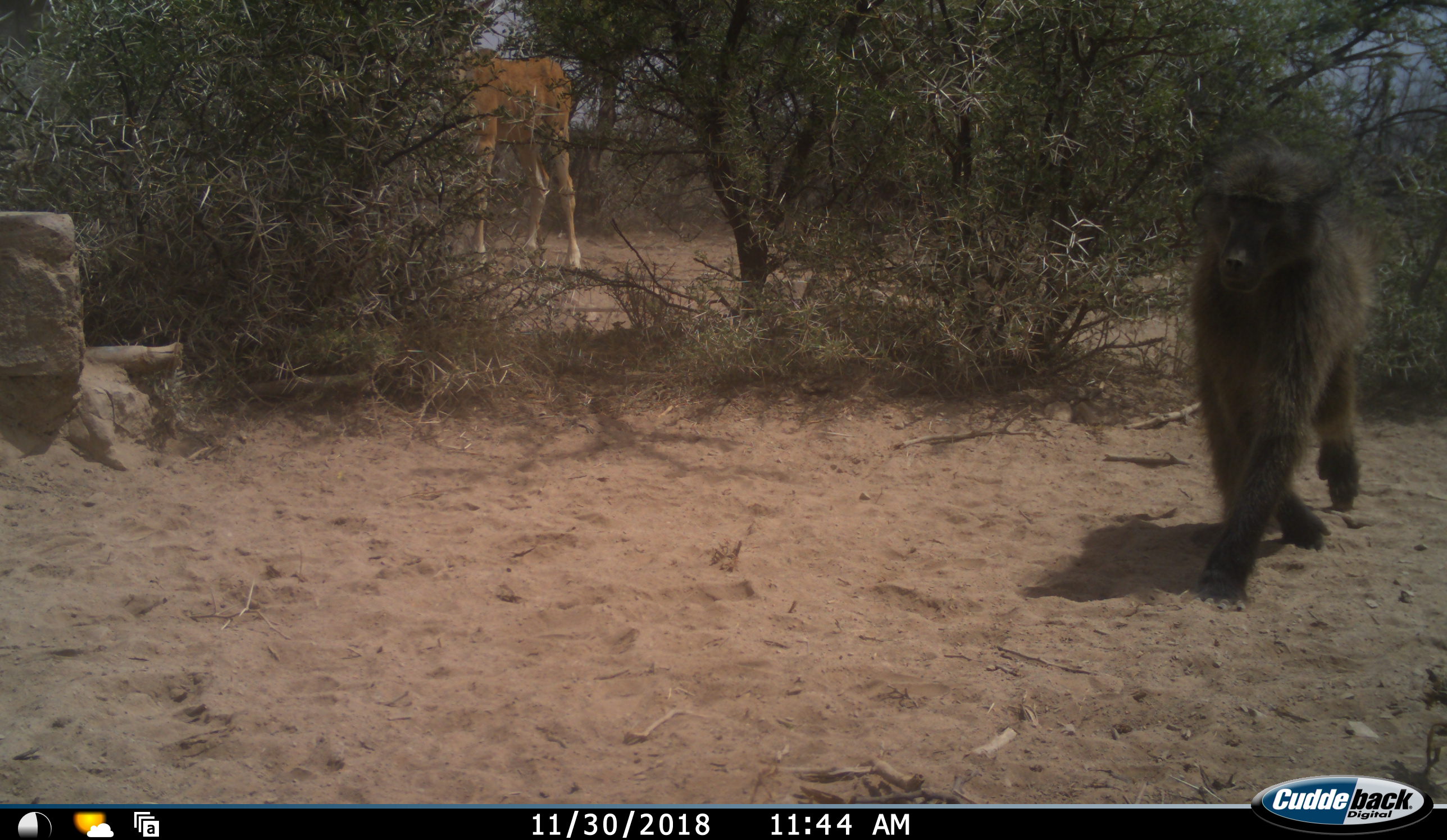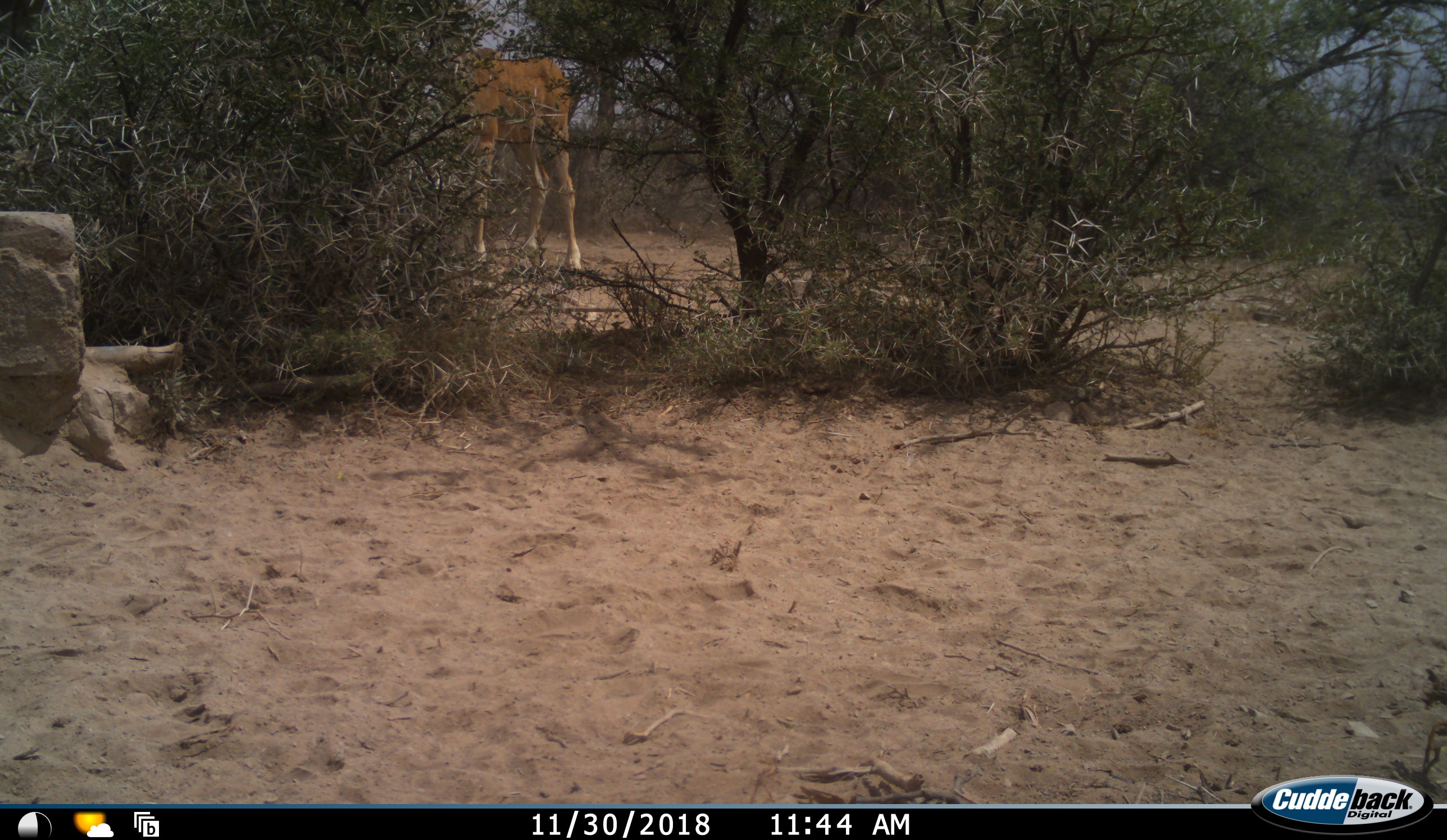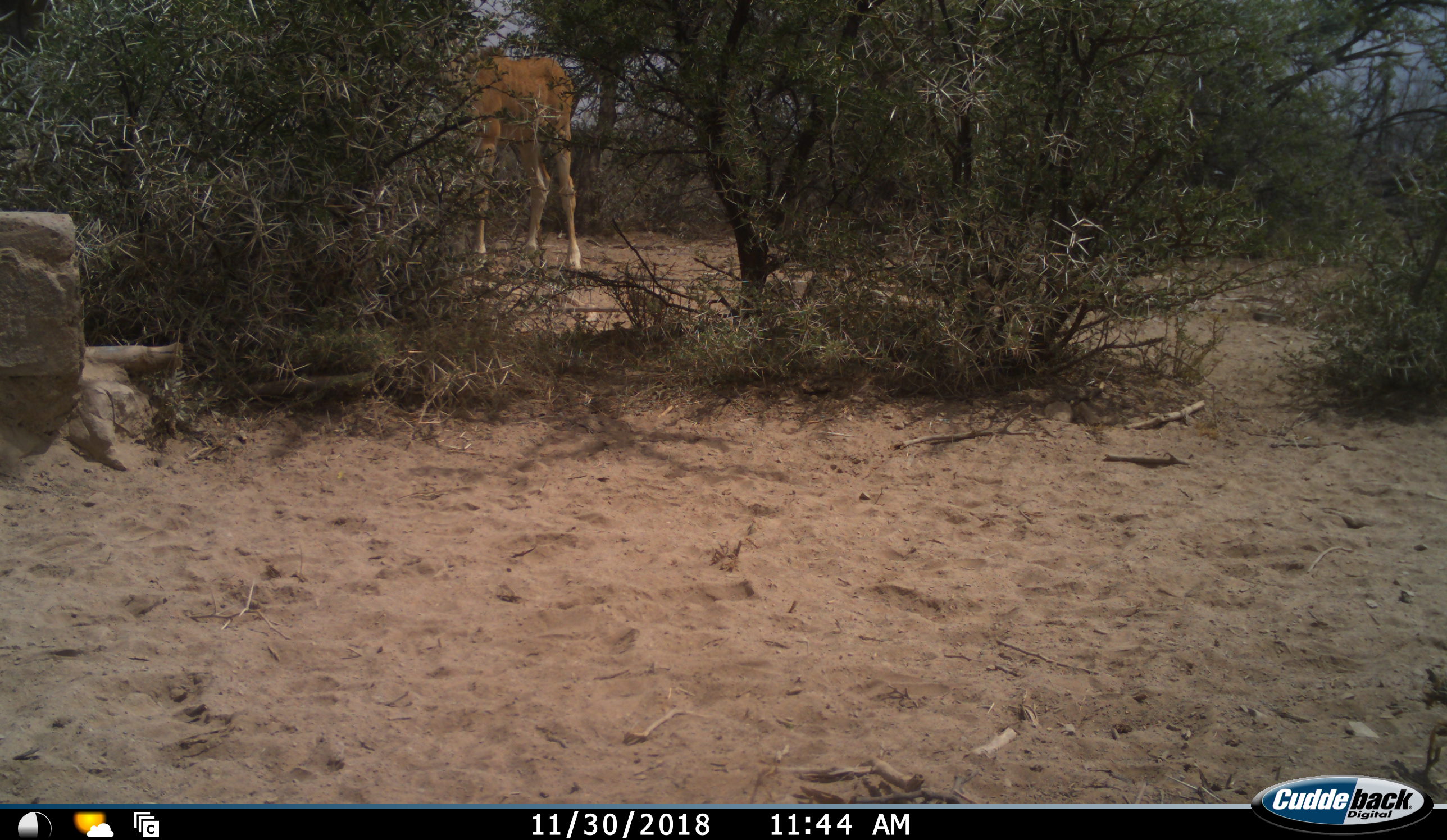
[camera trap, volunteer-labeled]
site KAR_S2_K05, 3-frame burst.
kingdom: Animalia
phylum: Chordata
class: Mammalia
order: Primates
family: Cercopithecidae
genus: Papio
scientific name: Papio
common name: baboon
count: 1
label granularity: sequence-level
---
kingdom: Animalia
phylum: Chordata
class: Mammalia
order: Artiodactyla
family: Bovidae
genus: Tragelaphus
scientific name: Tragelaphus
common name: kudu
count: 1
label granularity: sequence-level